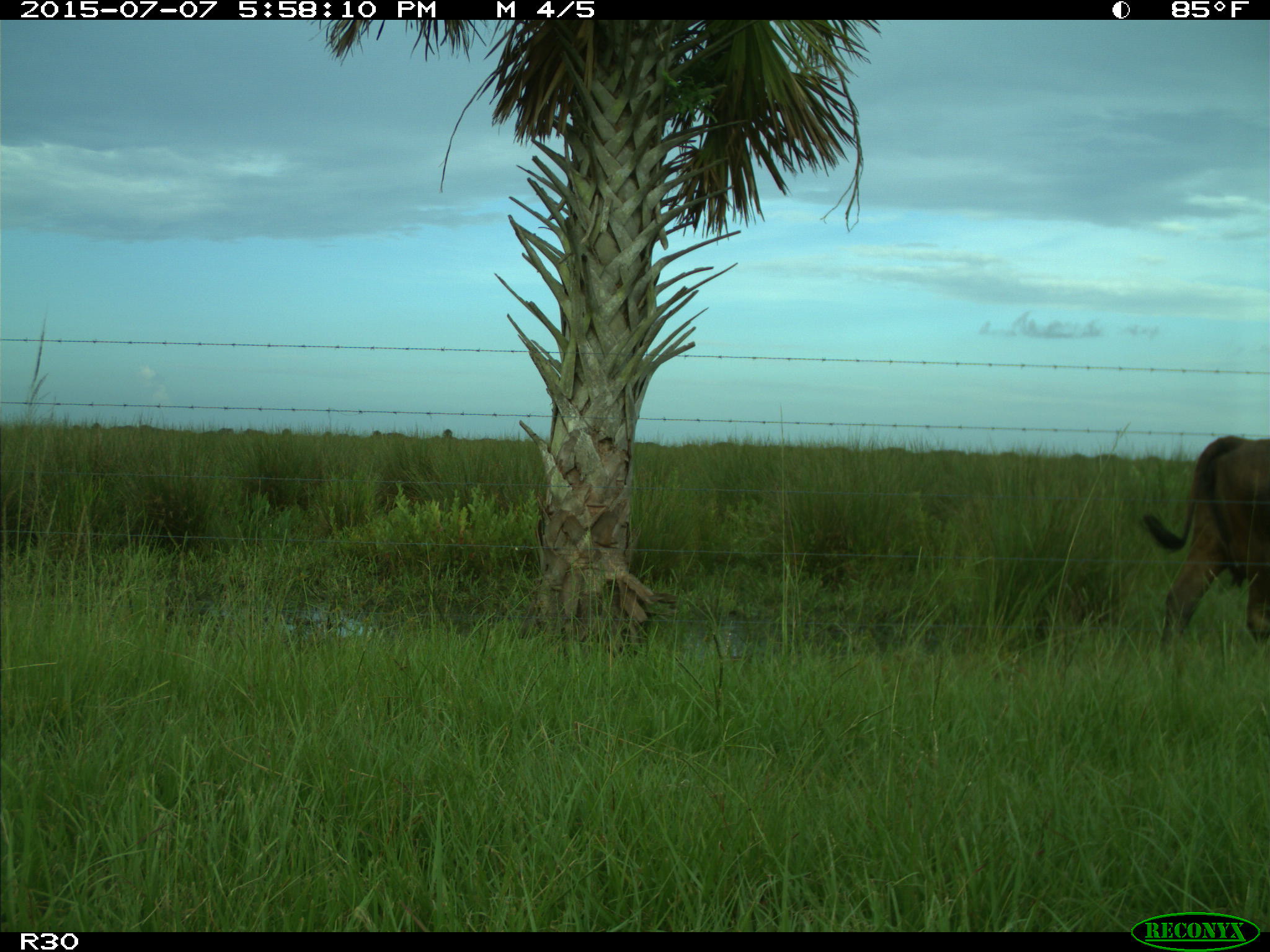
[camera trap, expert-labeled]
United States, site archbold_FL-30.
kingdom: Animalia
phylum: Chordata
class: Mammalia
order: Artiodactyla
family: Bovidae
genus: Bos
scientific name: Bos taurus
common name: domestic cow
Bos taurus (domestic cow).